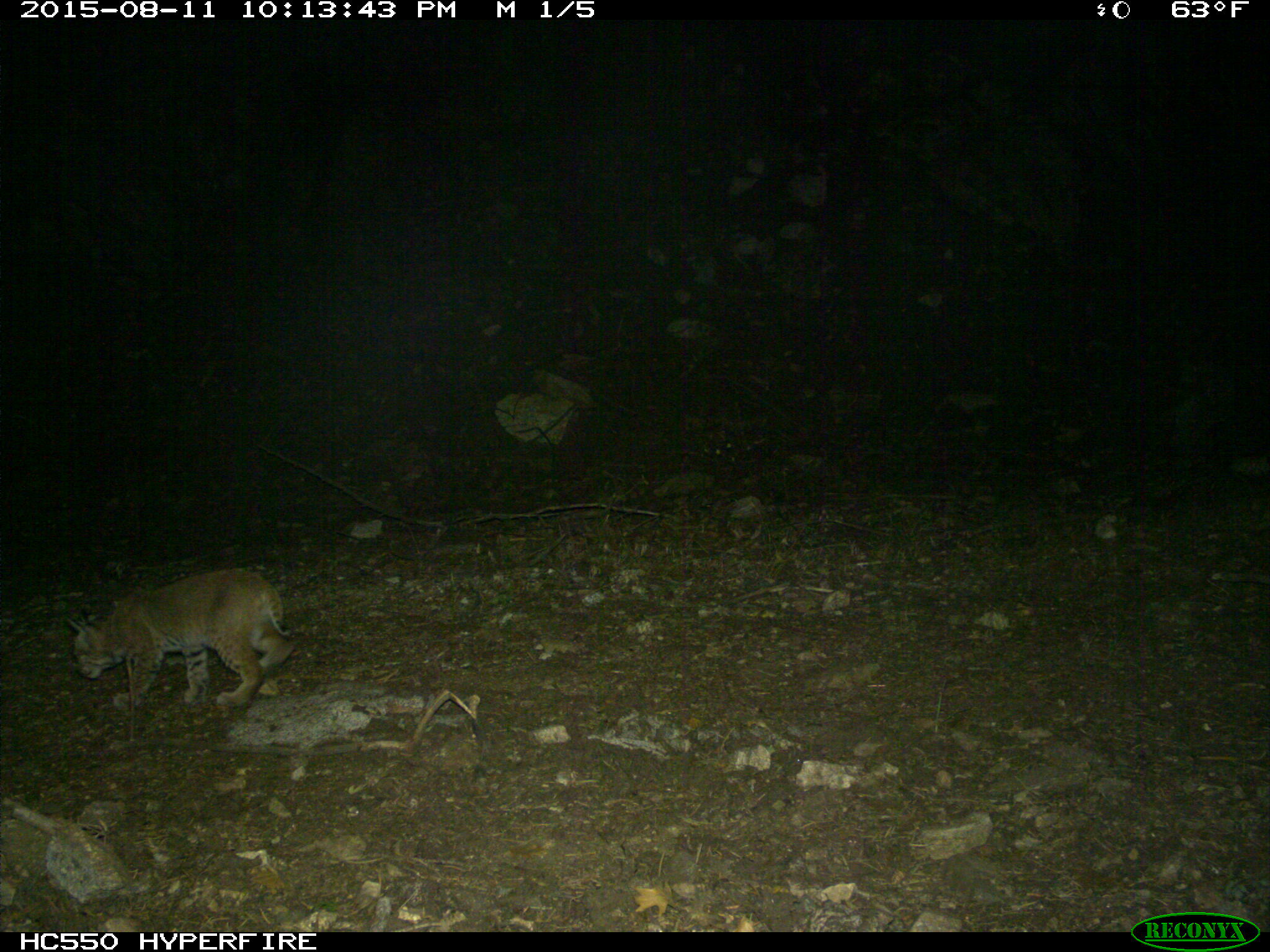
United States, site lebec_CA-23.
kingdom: Animalia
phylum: Chordata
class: Mammalia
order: Carnivora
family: Felidae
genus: Lynx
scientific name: Lynx rufus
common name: bobcat